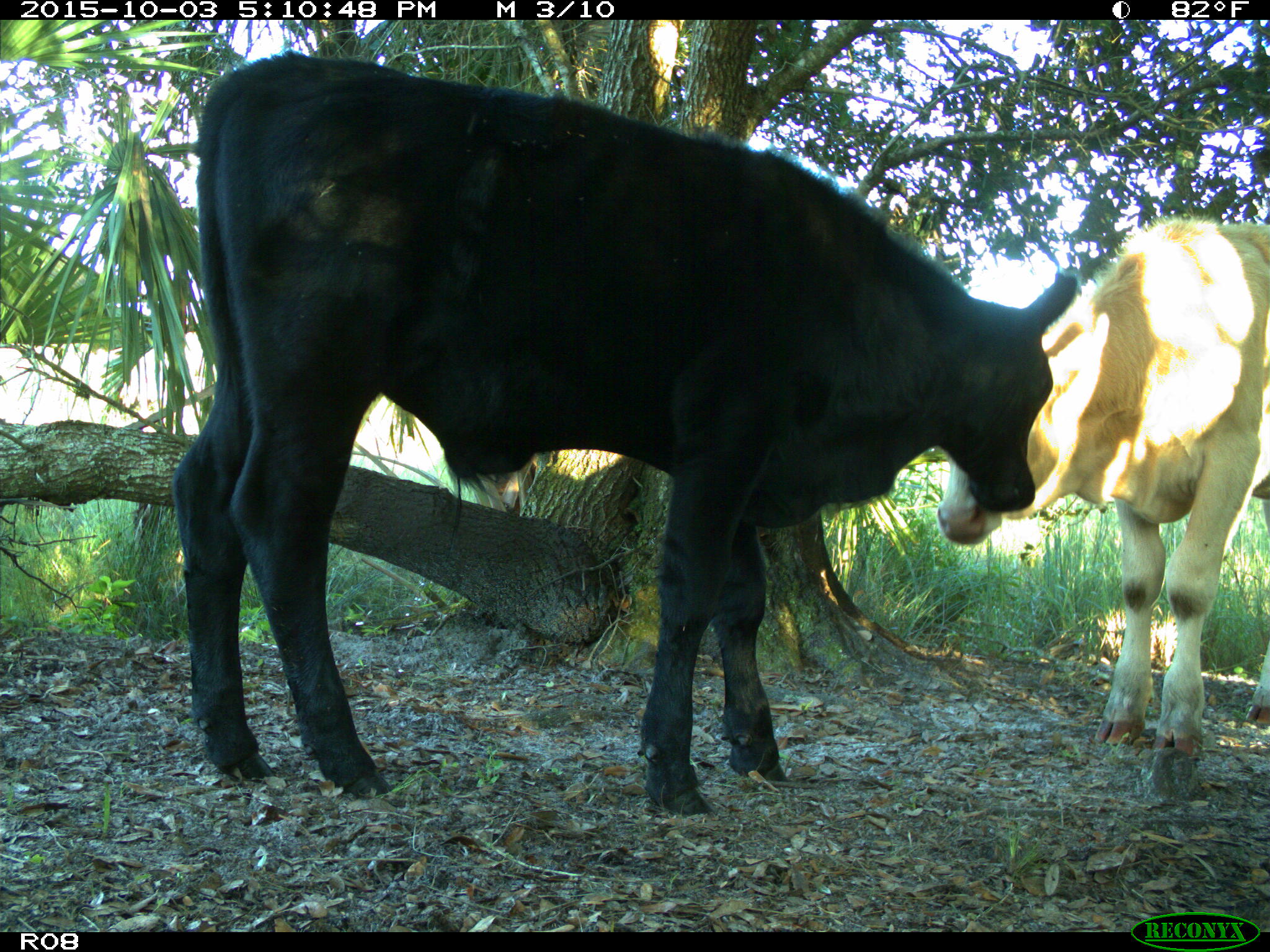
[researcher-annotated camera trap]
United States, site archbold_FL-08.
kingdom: Animalia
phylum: Chordata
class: Mammalia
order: Artiodactyla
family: Bovidae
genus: Bos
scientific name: Bos taurus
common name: domestic cow